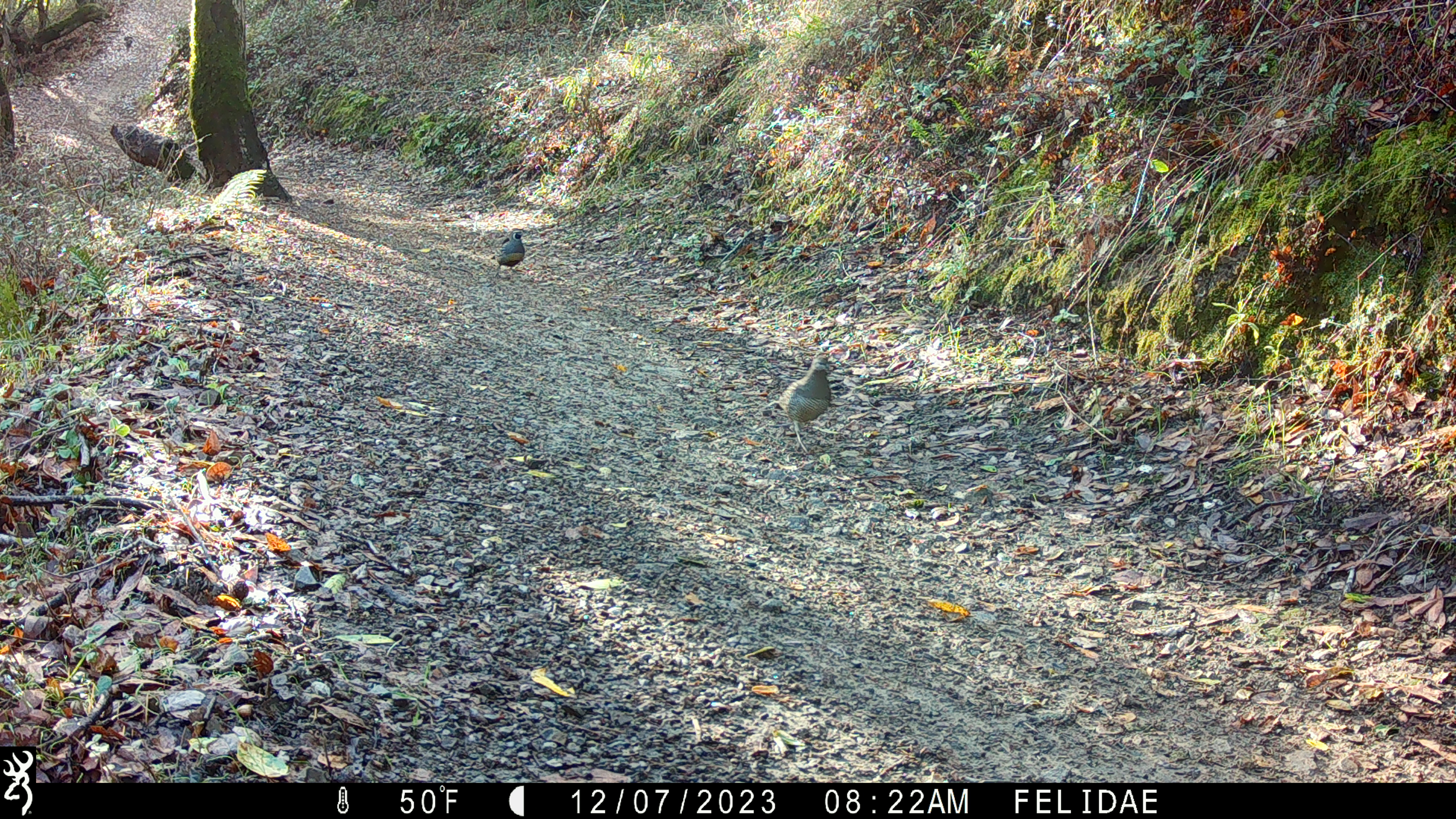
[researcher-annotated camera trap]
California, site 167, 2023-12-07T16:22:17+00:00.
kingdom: Animalia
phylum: Chordata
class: Aves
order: Galliformes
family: Odontophoridae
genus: Callipepla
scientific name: Callipepla californica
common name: california quail